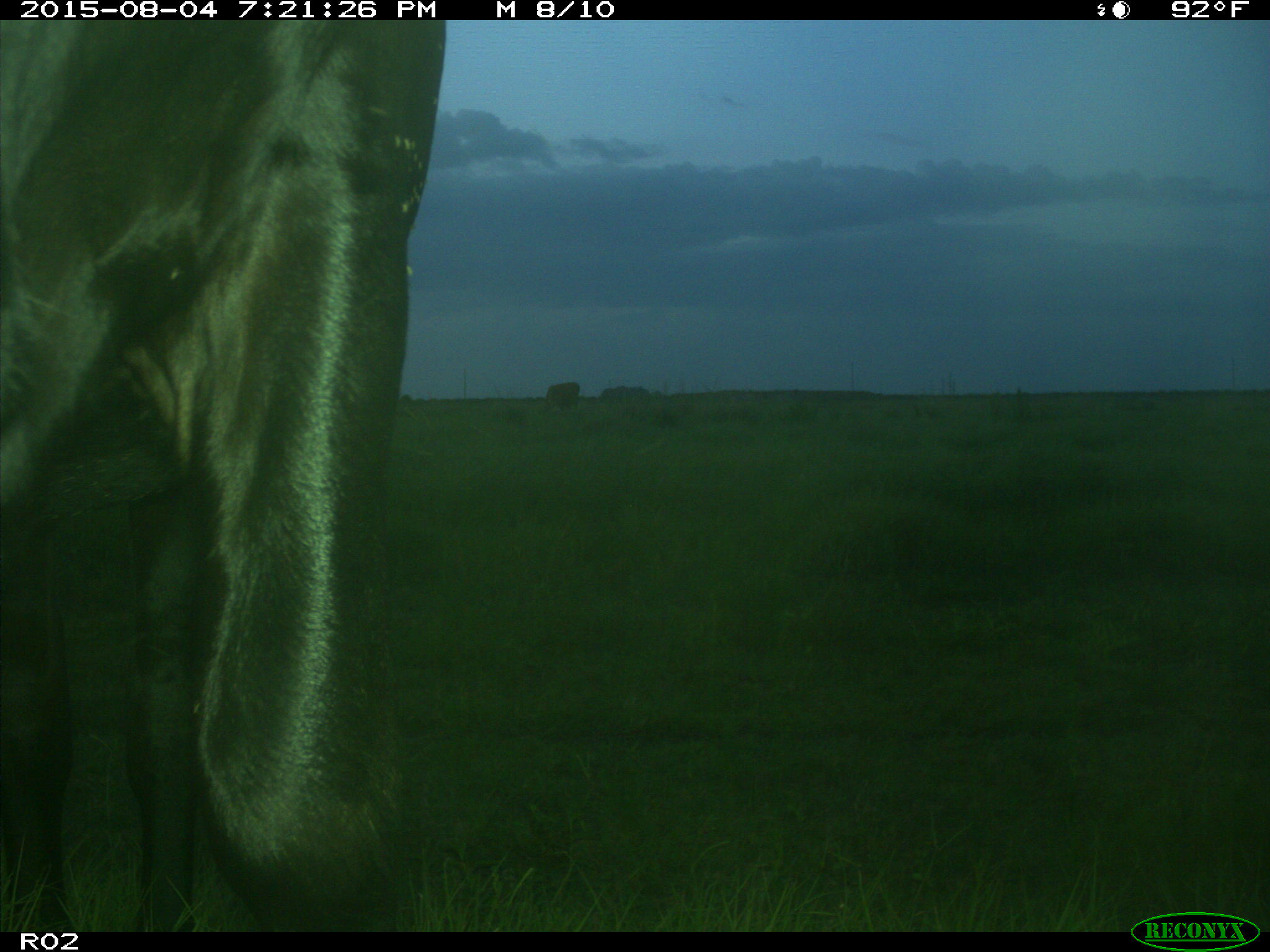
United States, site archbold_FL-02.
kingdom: Animalia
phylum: Chordata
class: Mammalia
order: Artiodactyla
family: Bovidae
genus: Bos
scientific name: Bos taurus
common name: domestic cow